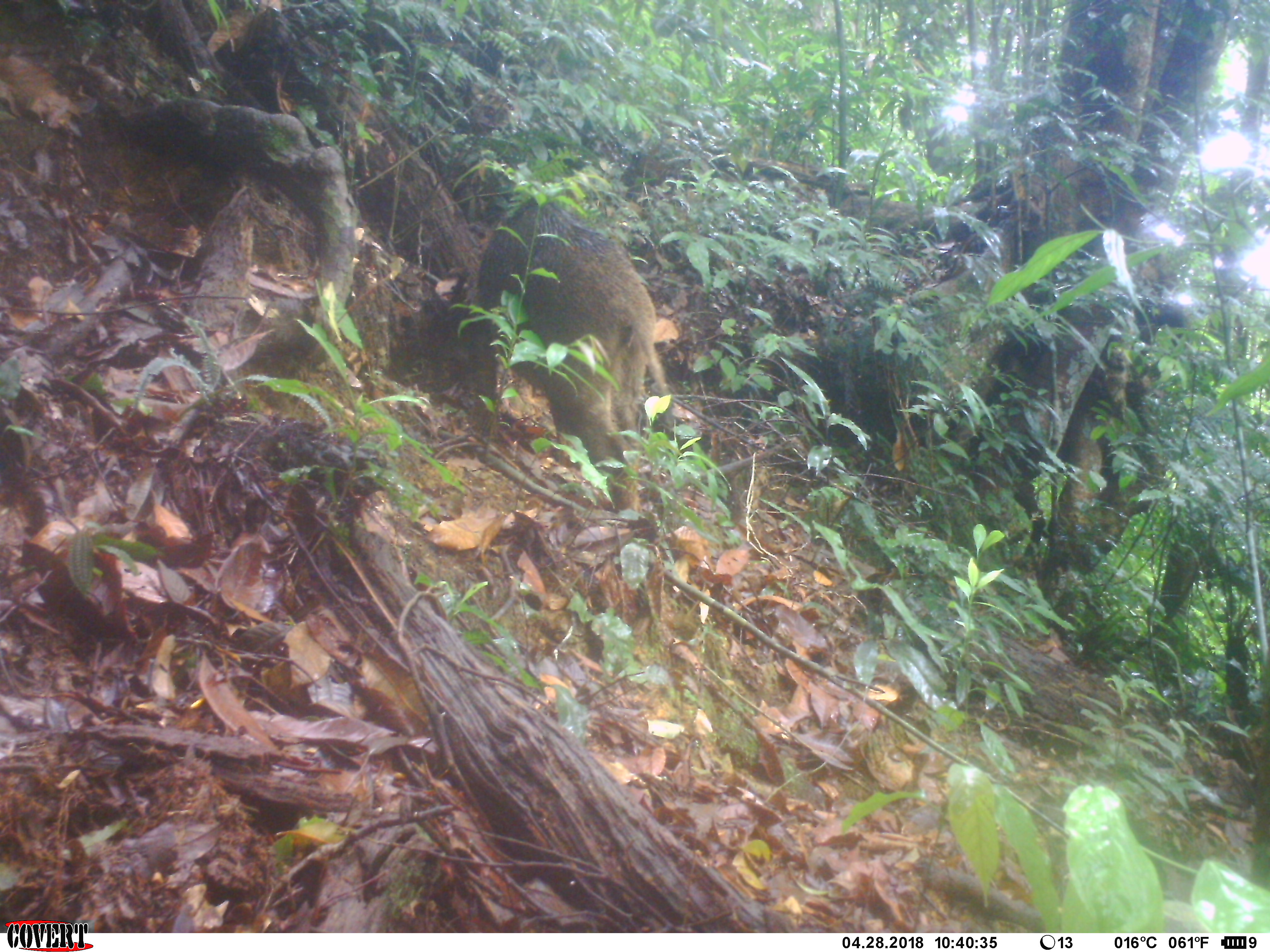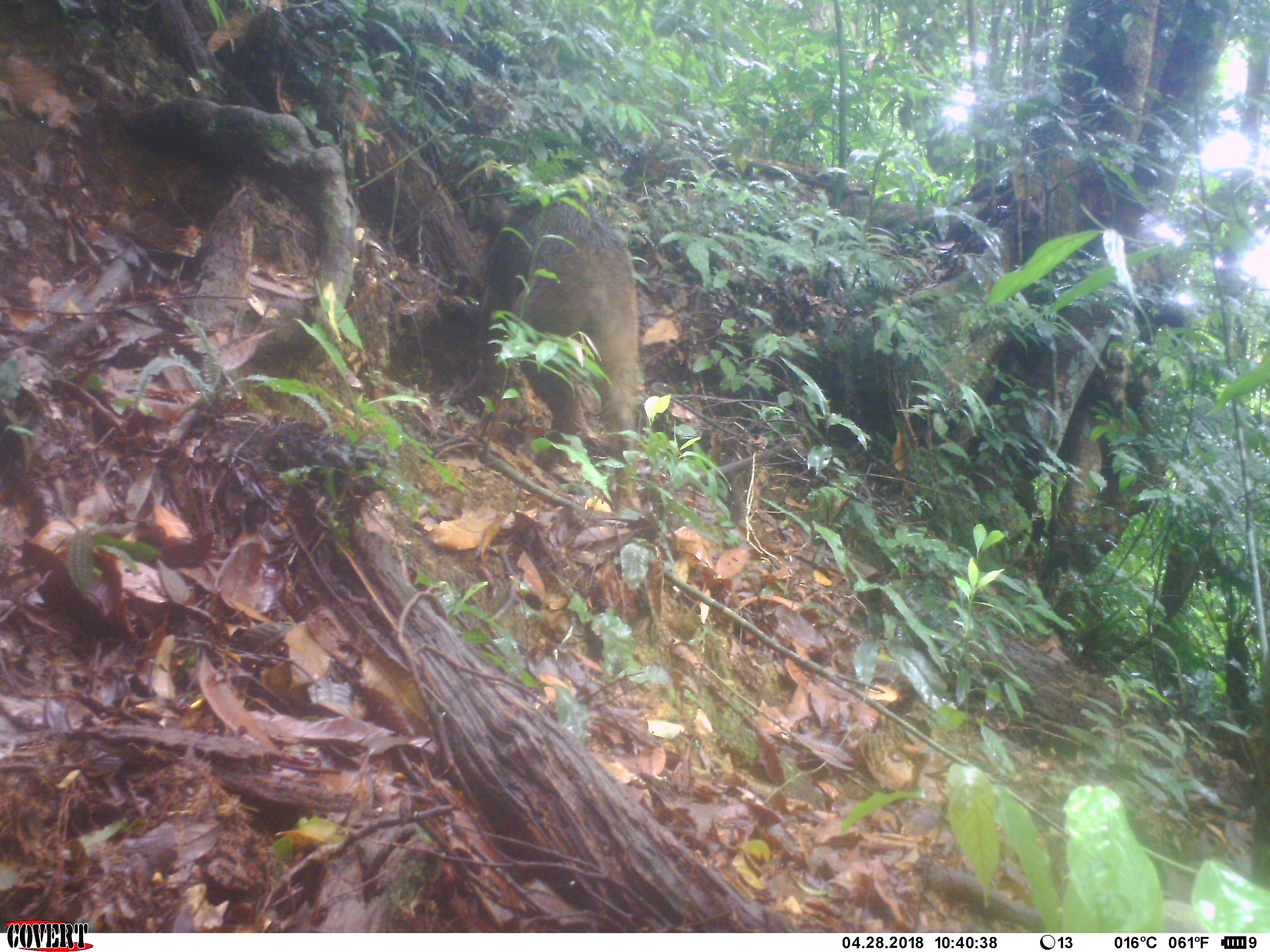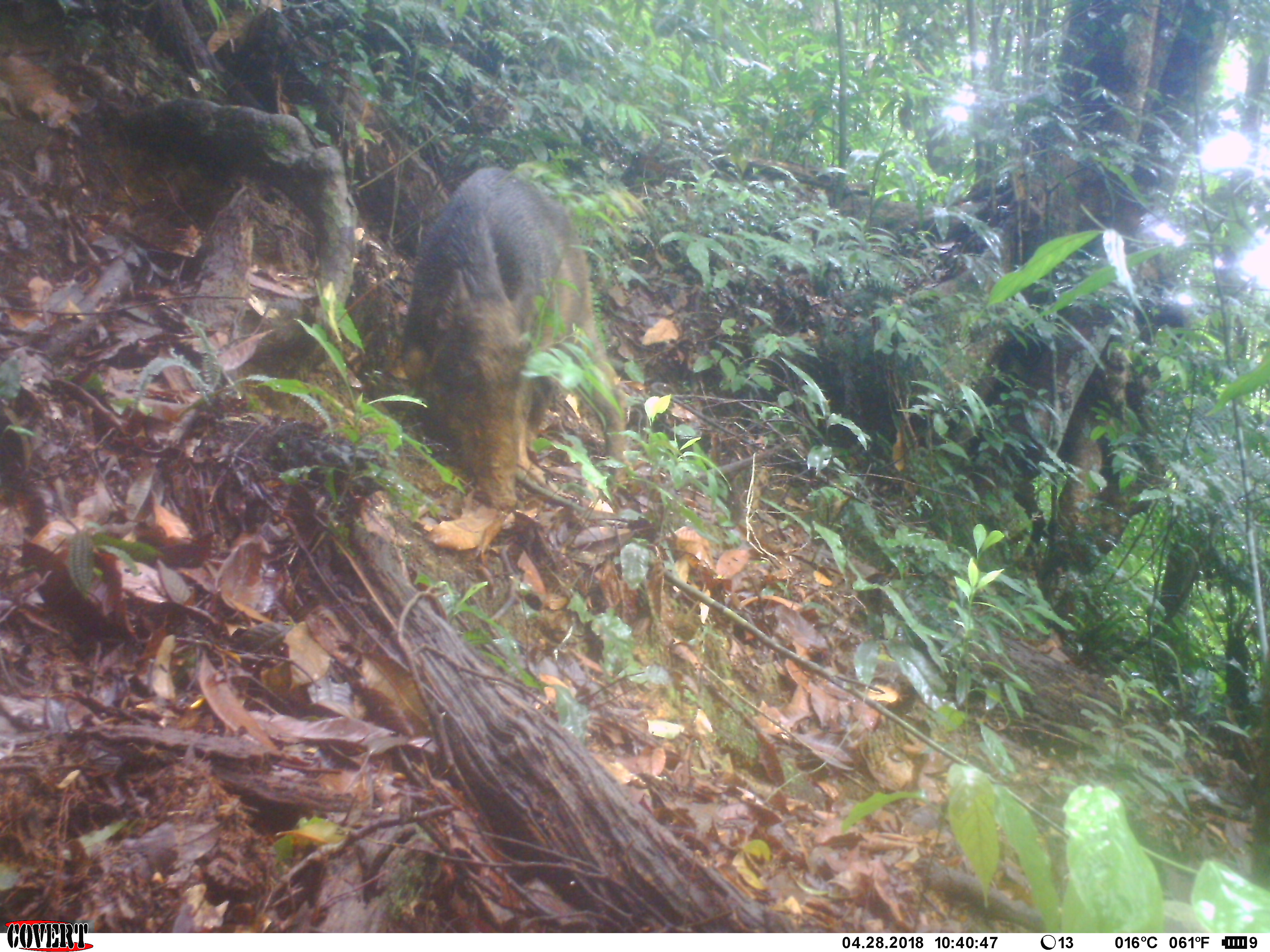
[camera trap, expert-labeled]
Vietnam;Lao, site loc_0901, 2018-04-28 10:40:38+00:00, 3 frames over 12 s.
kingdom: Animalia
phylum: Chordata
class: Mammalia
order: Artiodactyla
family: Suidae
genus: Sus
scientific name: Sus scrofa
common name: eurasian wild pig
Eurasian wild pig (Sus scrofa). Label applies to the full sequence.